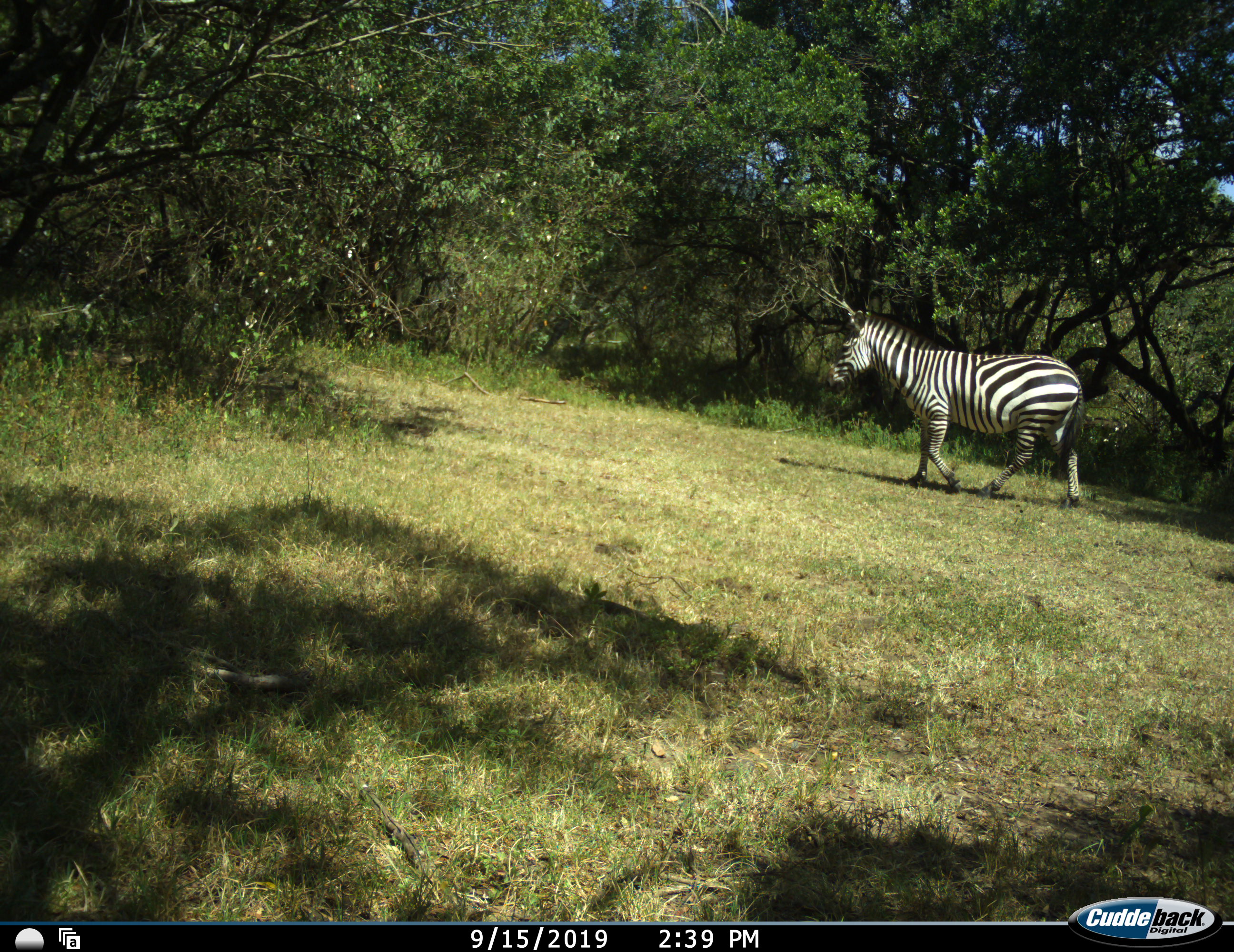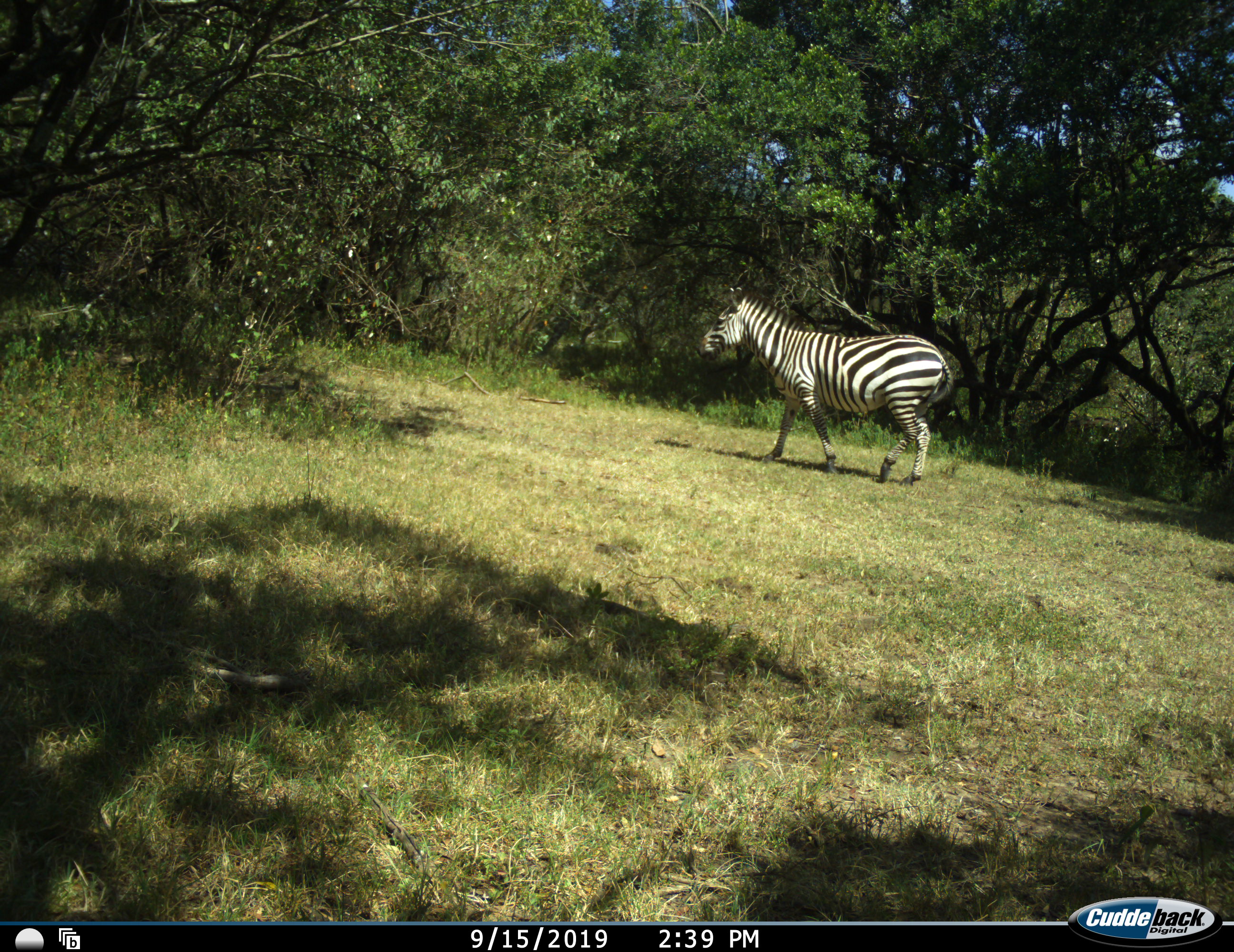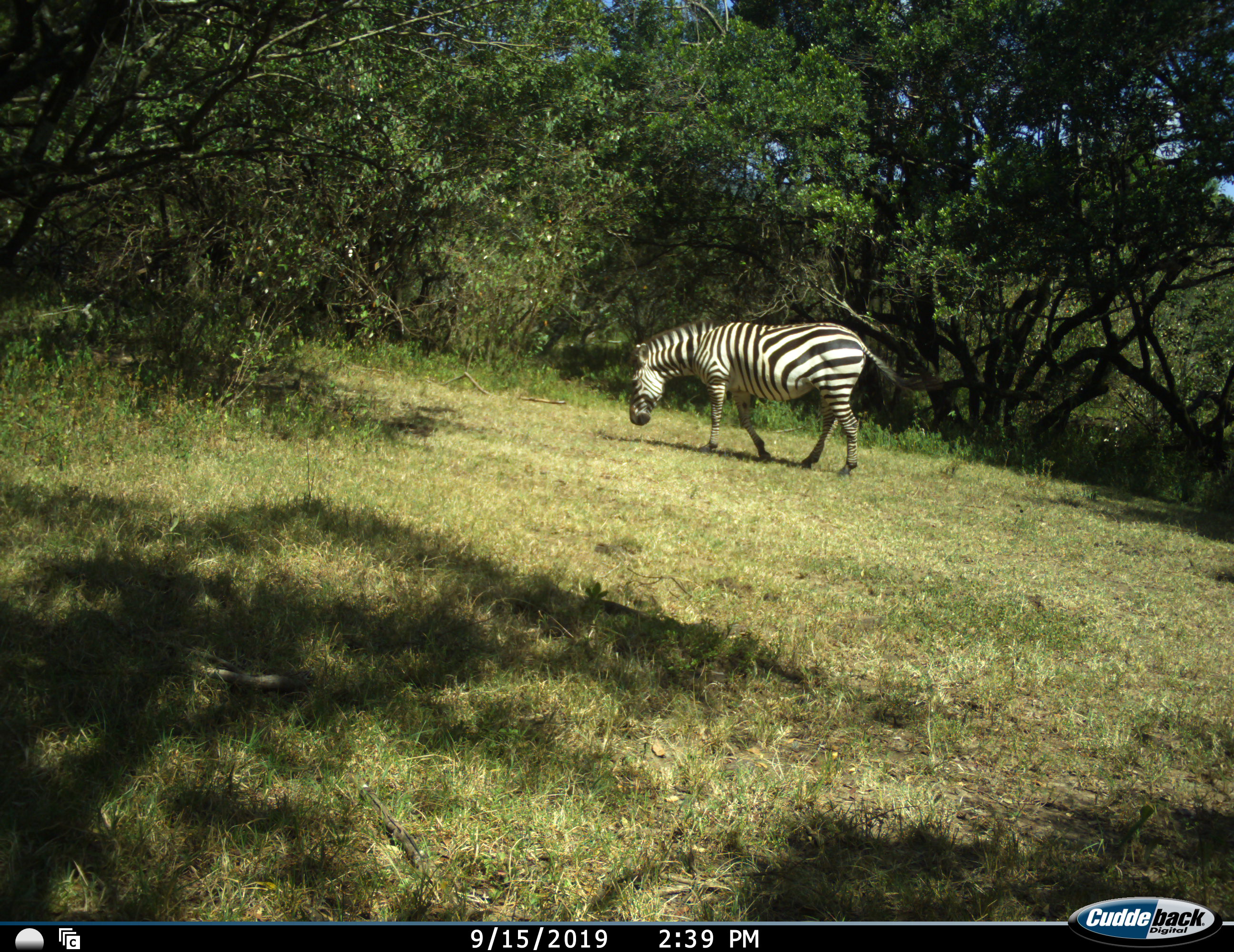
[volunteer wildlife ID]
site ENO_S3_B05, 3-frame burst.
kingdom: Animalia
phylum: Chordata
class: Mammalia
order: Perissodactyla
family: Equidae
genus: Equus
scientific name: Equus quagga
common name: plains zebra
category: zebraplains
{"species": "zebraplains (plains zebra) (Equus quagga)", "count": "1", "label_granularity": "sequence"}